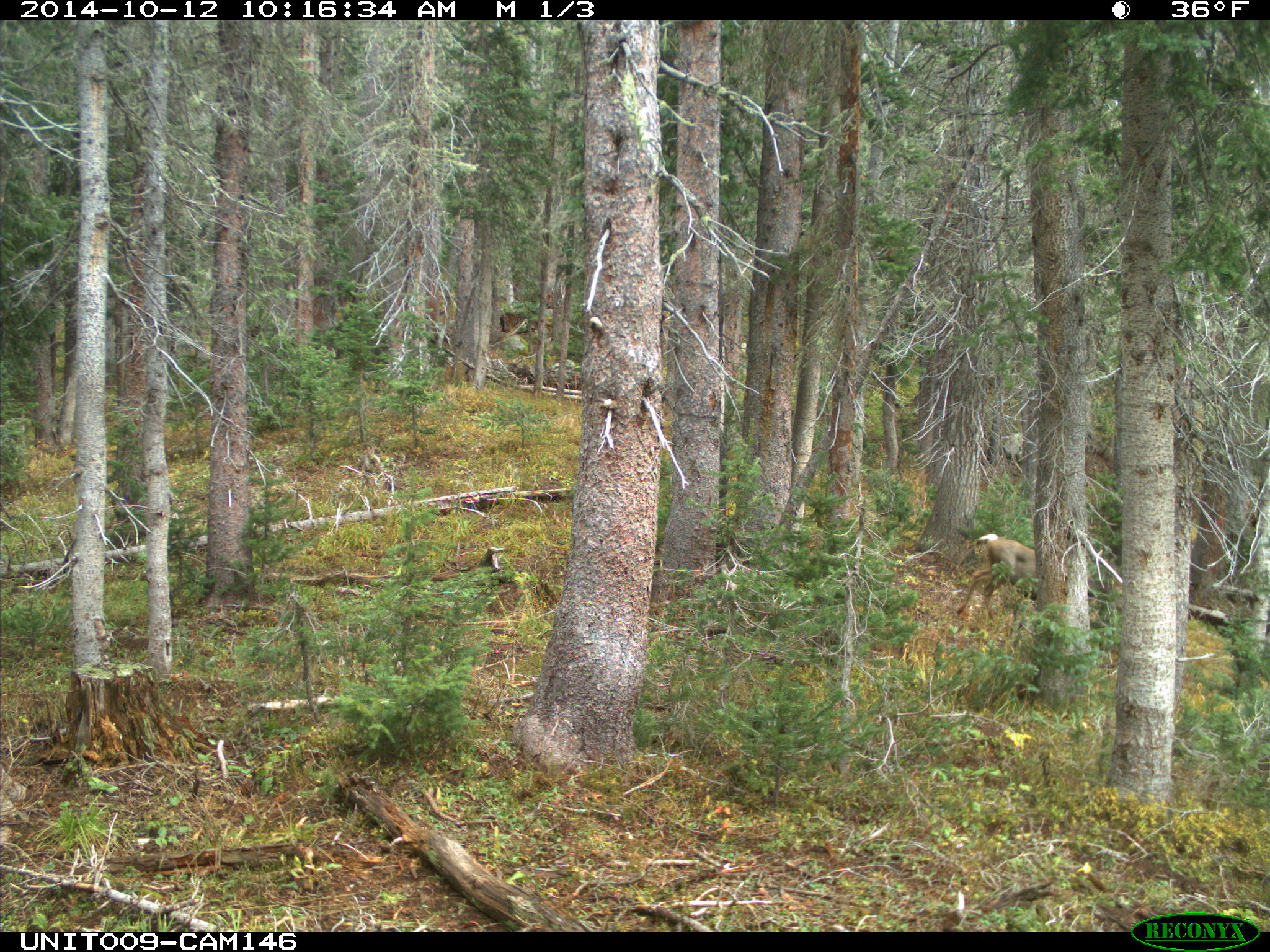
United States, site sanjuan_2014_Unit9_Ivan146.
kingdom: Animalia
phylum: Chordata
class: Mammalia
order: Artiodactyla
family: Cervidae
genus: Odocoileus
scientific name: Odocoileus hemionus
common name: mule deer